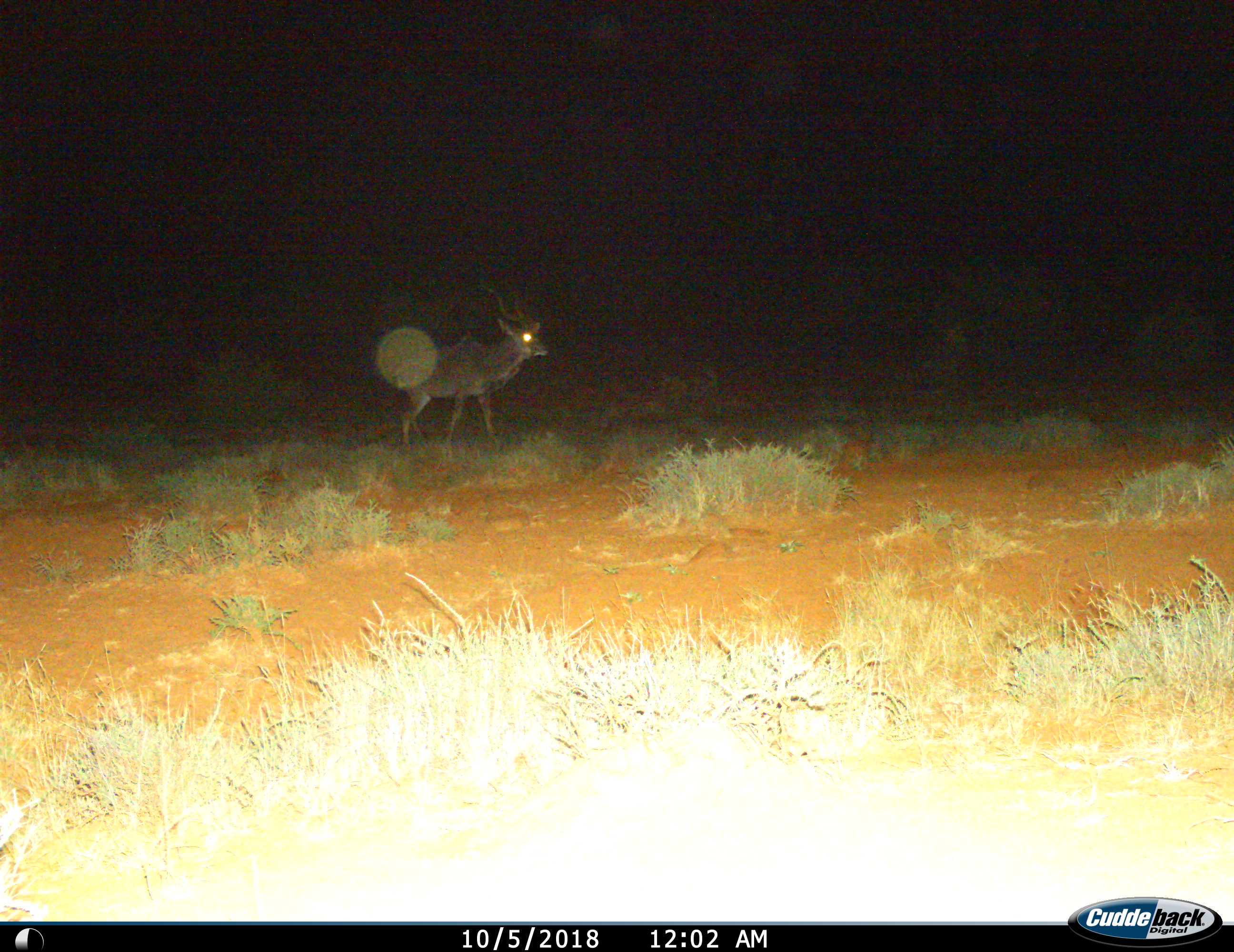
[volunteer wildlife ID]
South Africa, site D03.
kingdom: Animalia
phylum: Chordata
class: Mammalia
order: Artiodactyla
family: Bovidae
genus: Tragelaphus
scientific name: Tragelaphus strepsiceros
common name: greater kudu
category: kudu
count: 1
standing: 86%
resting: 0%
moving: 43%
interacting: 0%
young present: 0%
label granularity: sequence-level